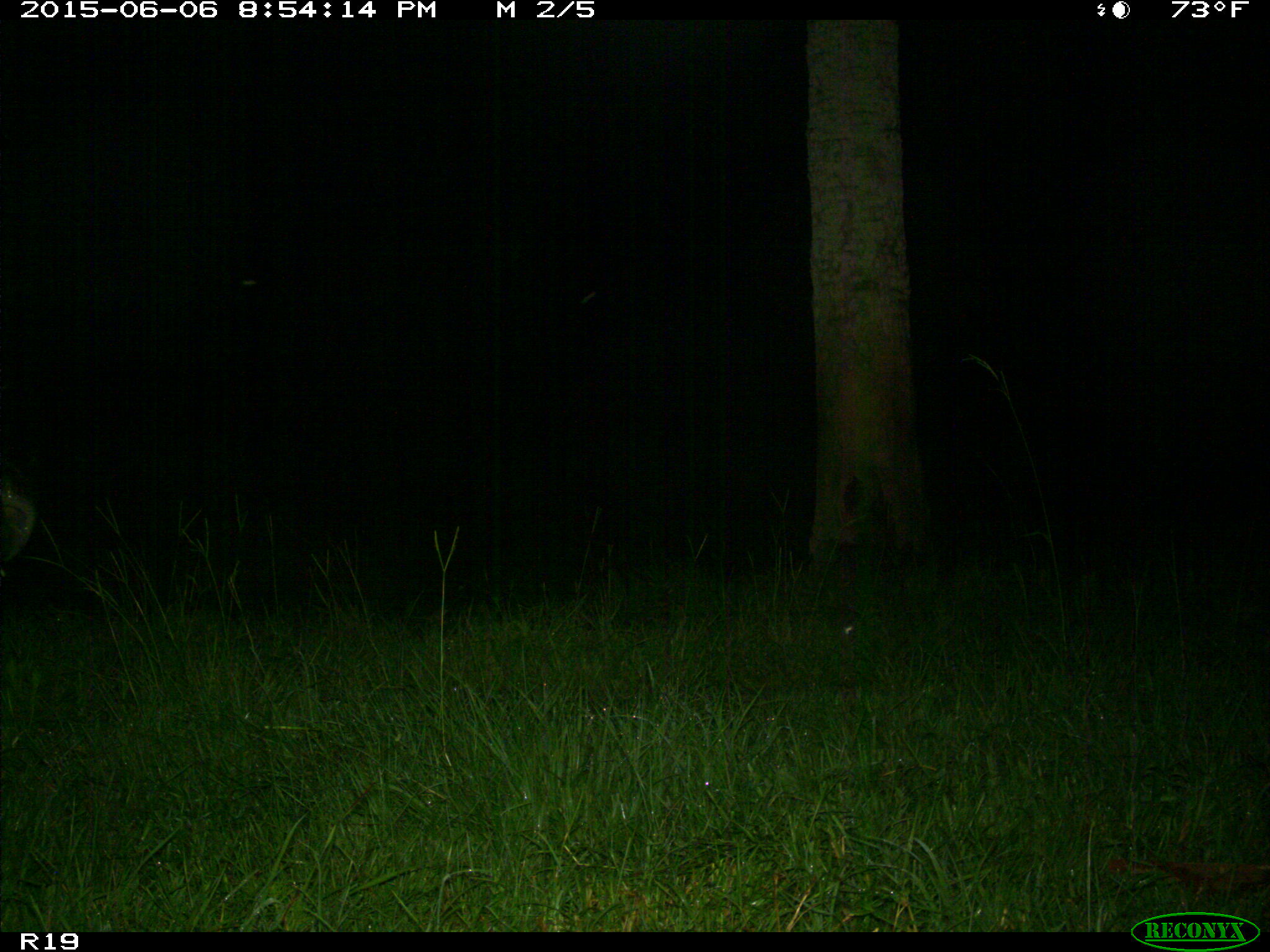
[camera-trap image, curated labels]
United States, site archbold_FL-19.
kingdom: Animalia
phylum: Chordata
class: Mammalia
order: Artiodactyla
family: Bovidae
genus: Bos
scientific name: Bos taurus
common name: domestic cow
Bos taurus (domestic cow).